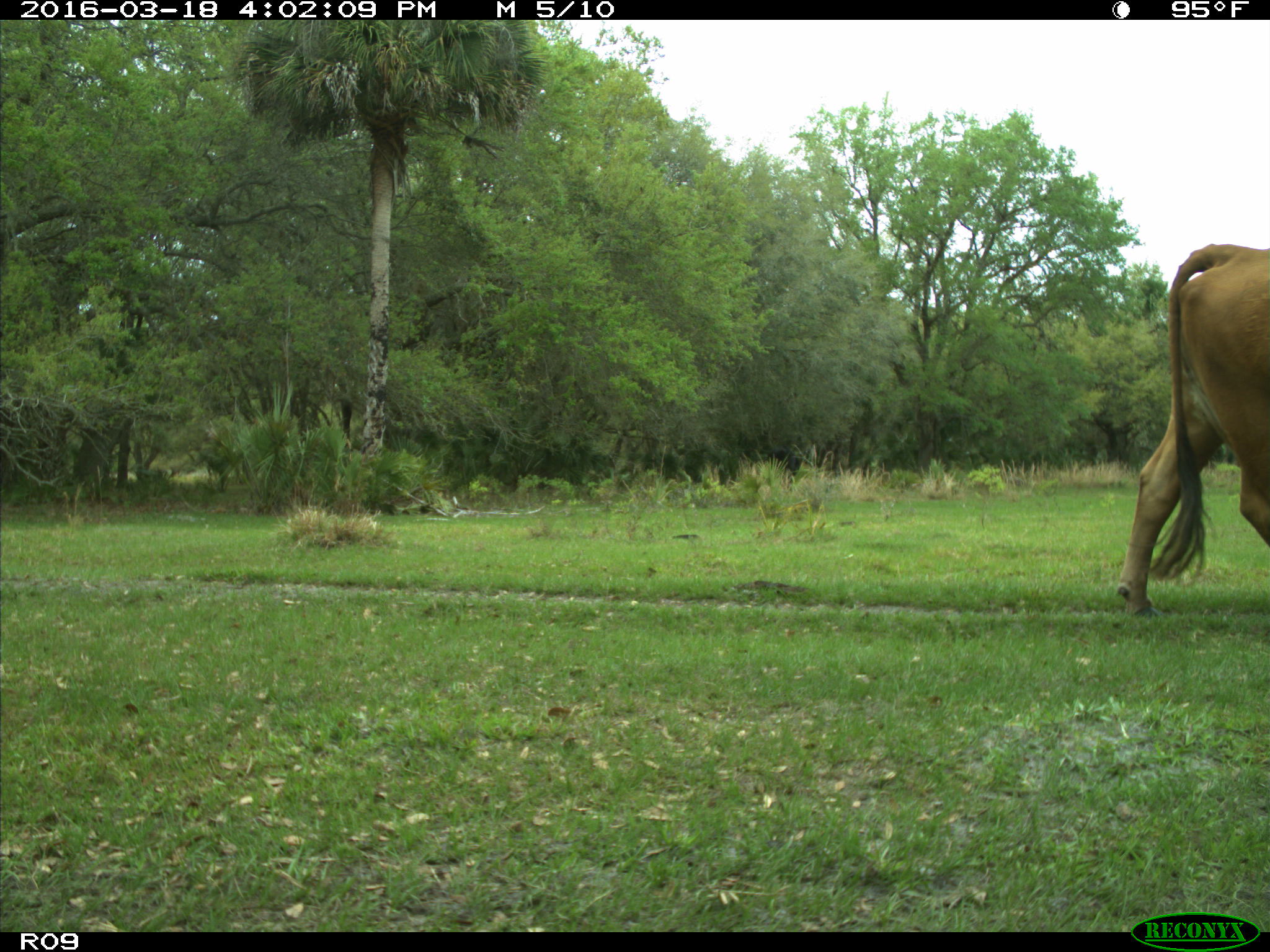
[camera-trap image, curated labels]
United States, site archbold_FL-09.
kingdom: Animalia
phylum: Chordata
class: Mammalia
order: Artiodactyla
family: Bovidae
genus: Bos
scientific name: Bos taurus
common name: domestic cow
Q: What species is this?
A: Bos taurus (domestic cow).